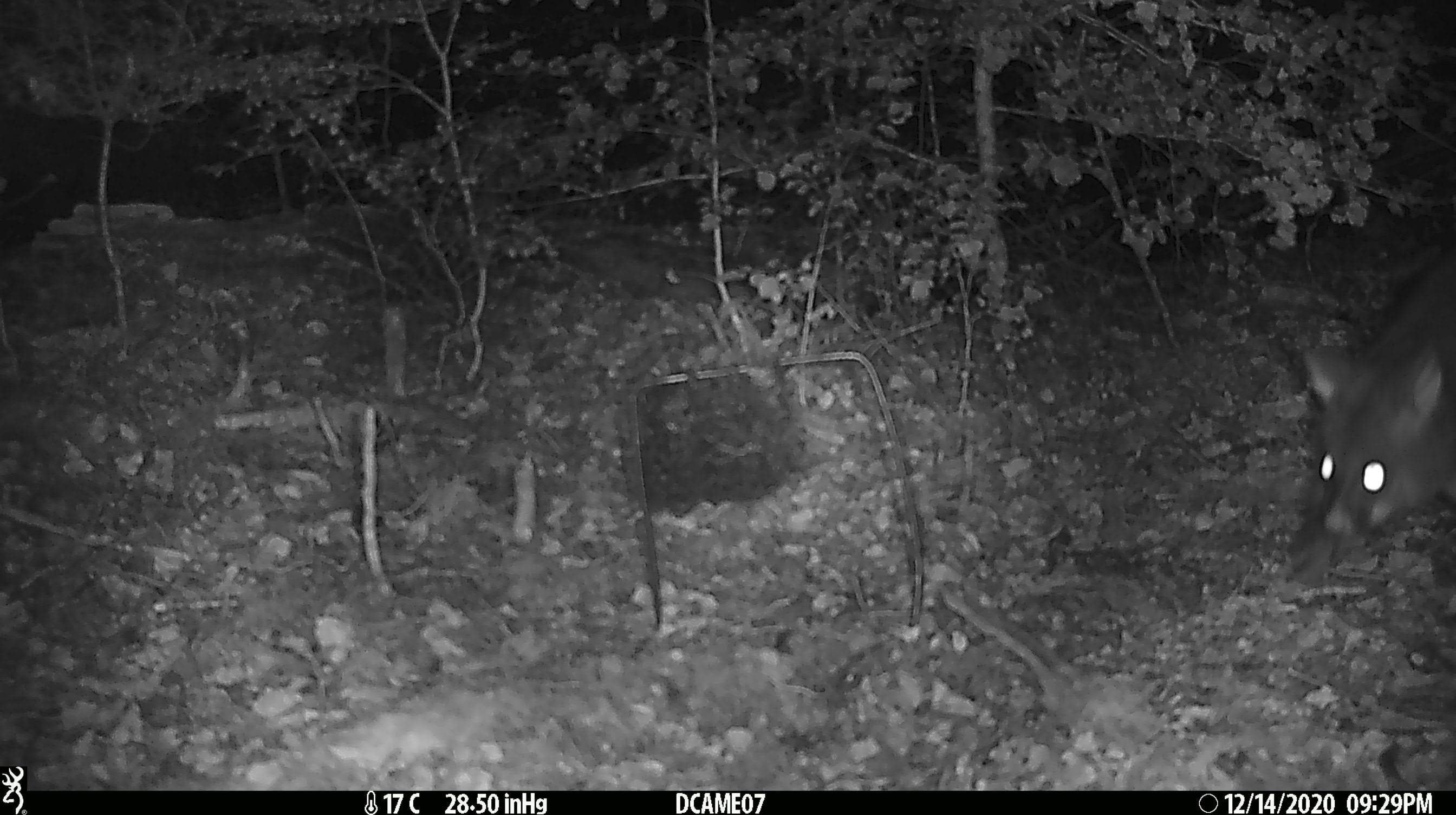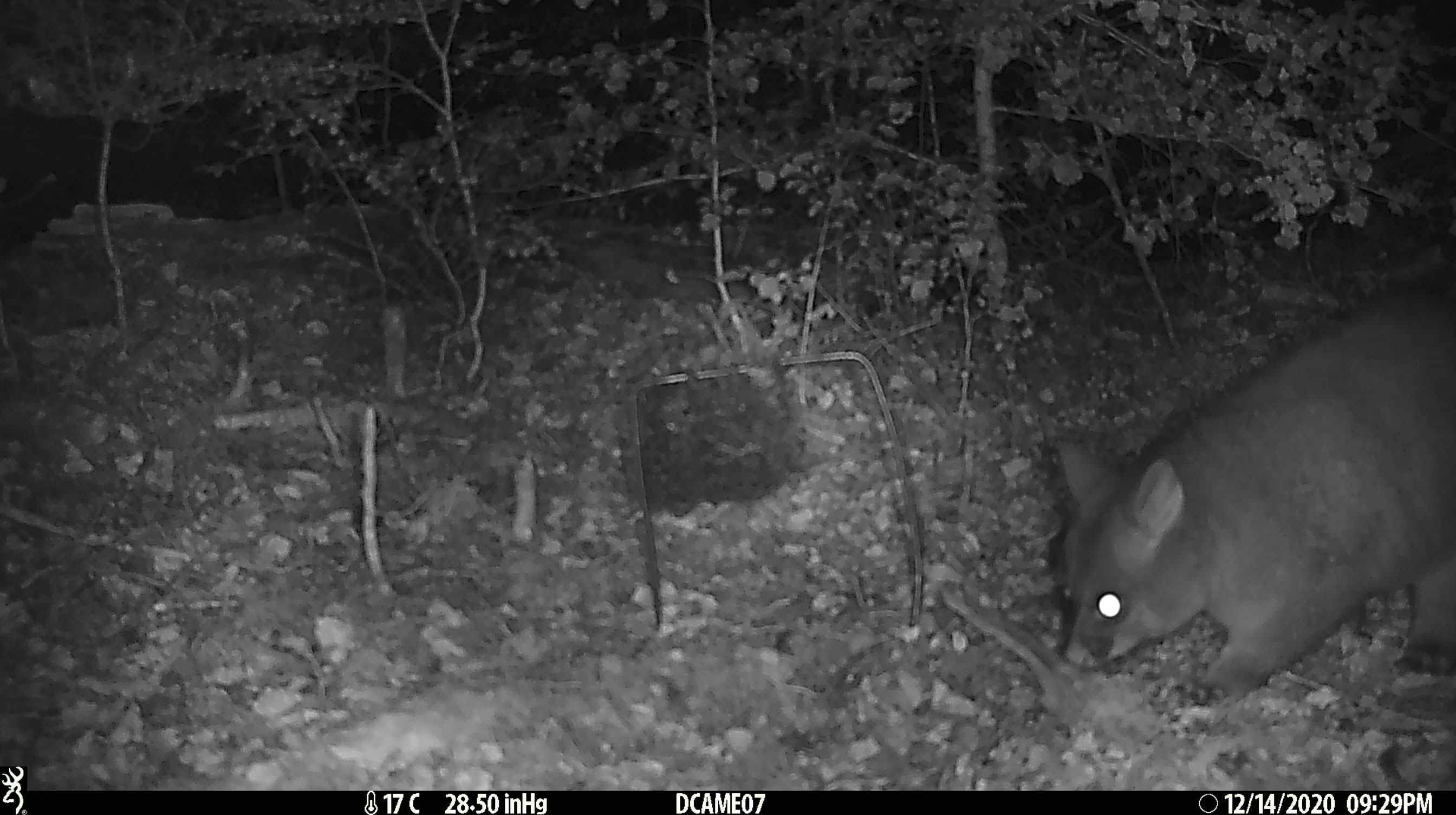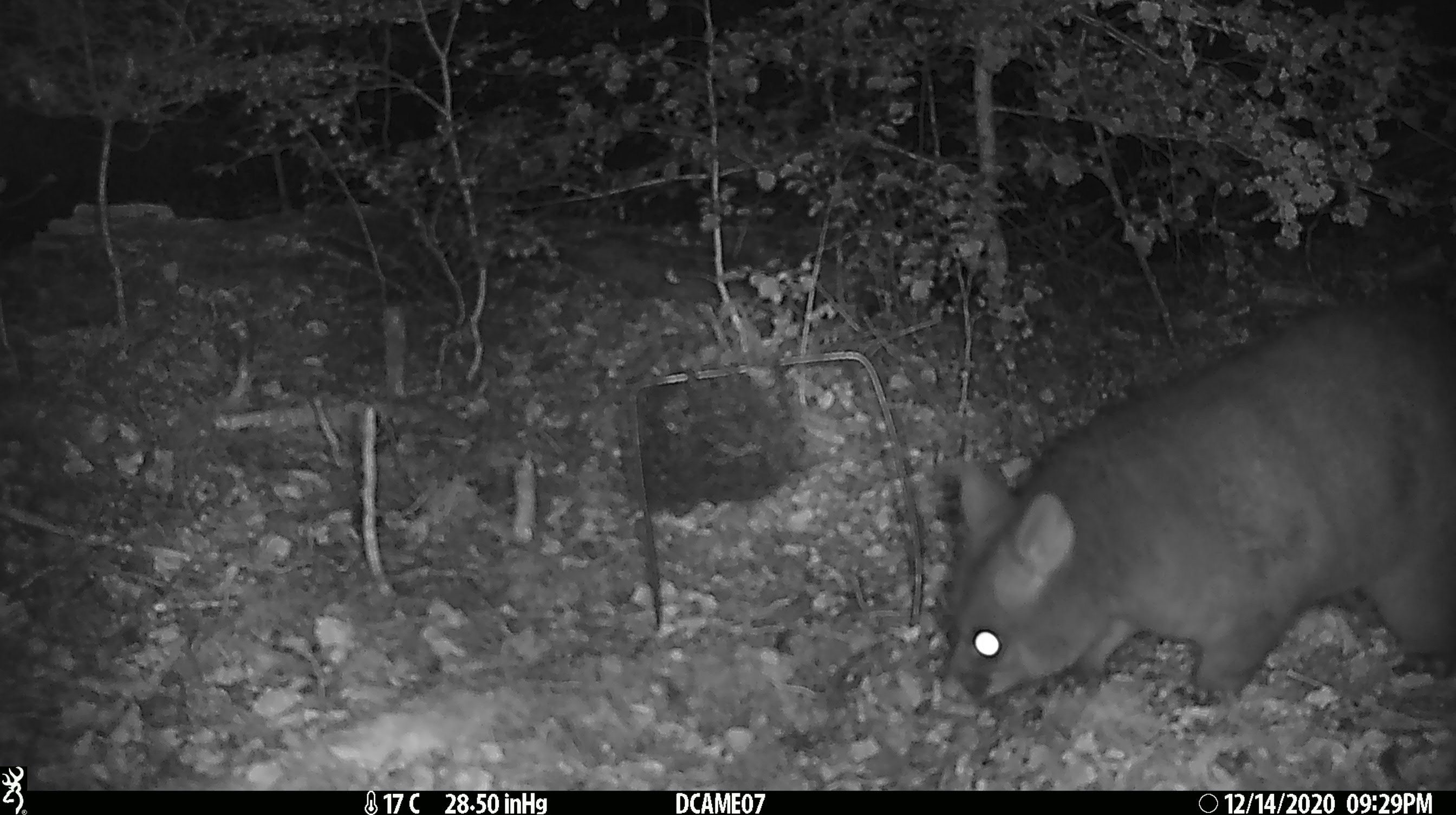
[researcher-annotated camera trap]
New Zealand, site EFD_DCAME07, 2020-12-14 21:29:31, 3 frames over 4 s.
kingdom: Animalia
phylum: Chordata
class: Mammalia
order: Diprotodontia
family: Phalangeridae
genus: Trichosurus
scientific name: Trichosurus vulpecula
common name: common brushtail possum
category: possum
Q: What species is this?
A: Possum (common brushtail possum) (Trichosurus vulpecula).